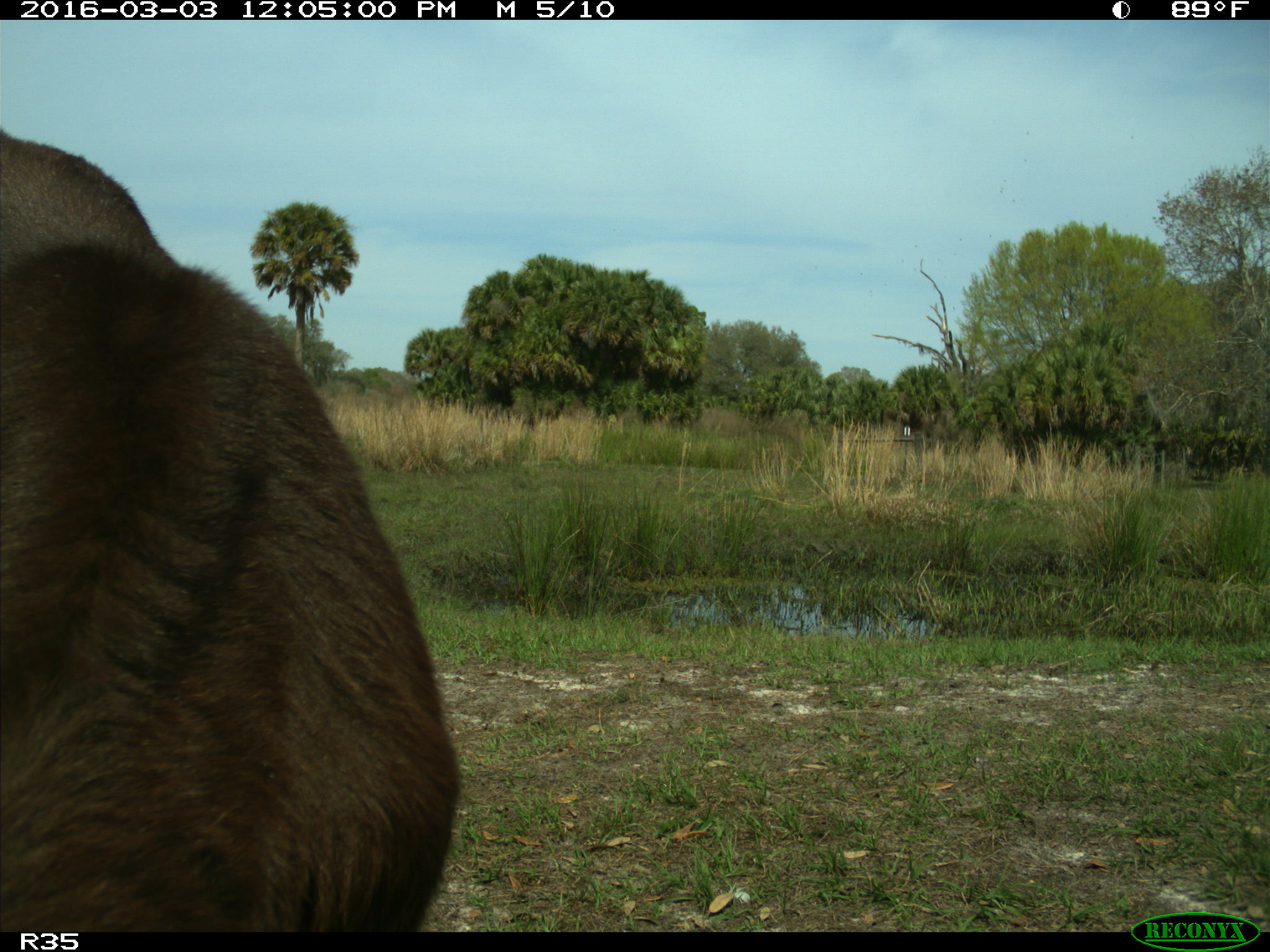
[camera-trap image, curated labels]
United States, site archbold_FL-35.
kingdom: Animalia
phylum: Chordata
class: Mammalia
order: Artiodactyla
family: Bovidae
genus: Bos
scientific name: Bos taurus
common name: domestic cow